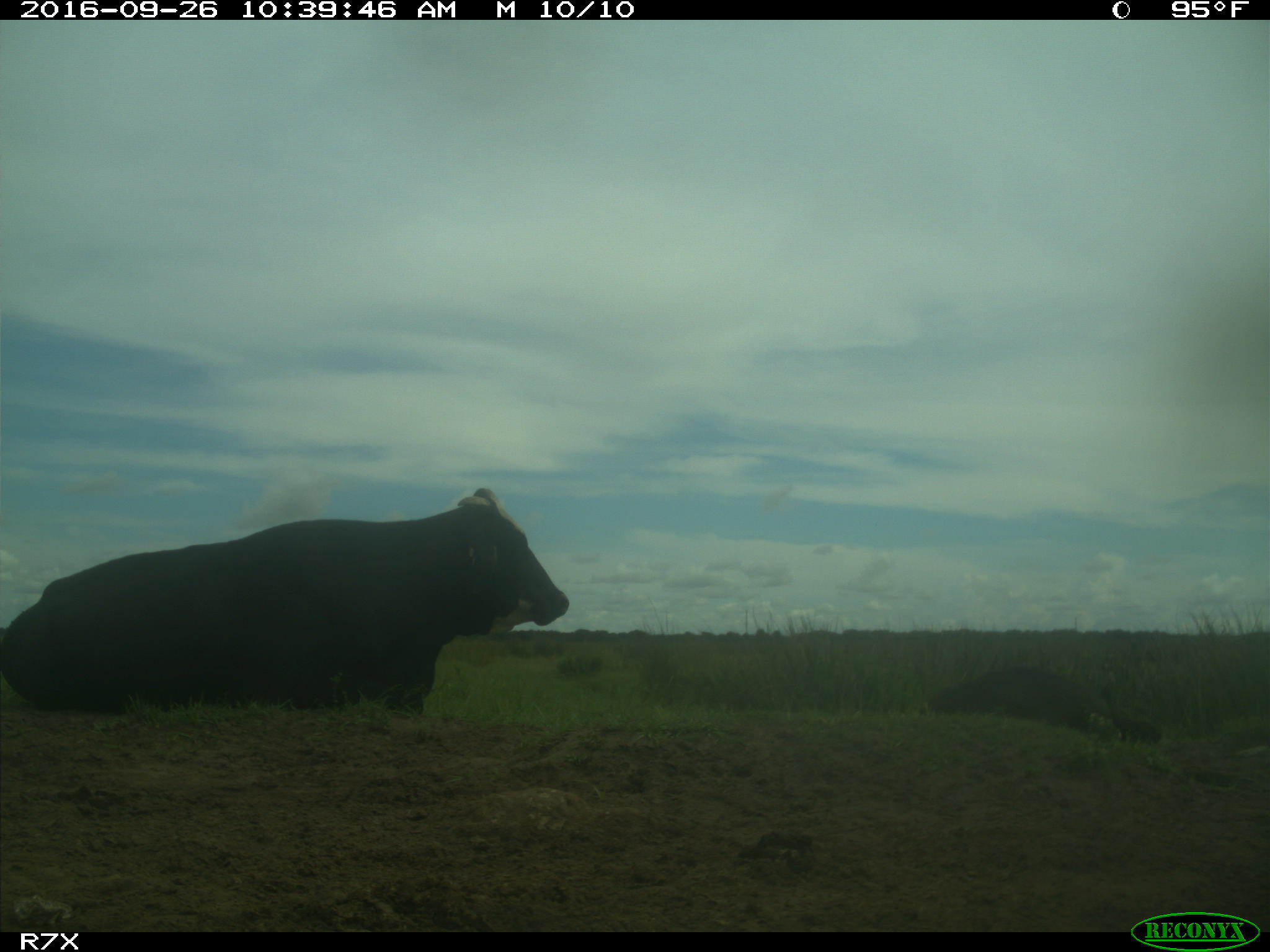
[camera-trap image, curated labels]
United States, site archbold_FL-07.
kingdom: Animalia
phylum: Chordata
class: Mammalia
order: Artiodactyla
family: Bovidae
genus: Bos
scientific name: Bos taurus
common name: domestic cow